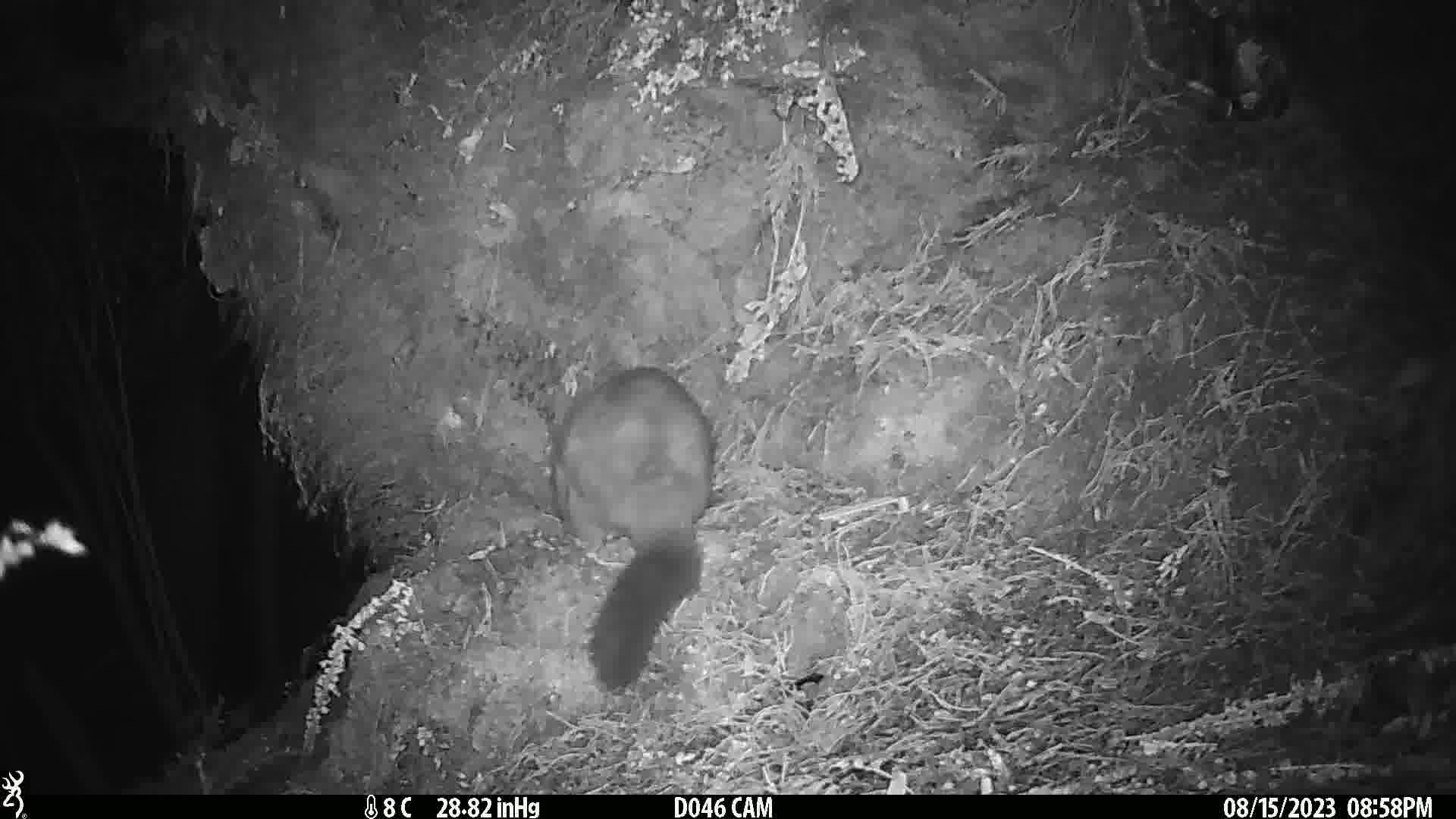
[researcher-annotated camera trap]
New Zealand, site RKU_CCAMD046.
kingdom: Animalia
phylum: Chordata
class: Mammalia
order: Diprotodontia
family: Phalangeridae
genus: Trichosurus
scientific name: Trichosurus vulpecula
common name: common brushtail possum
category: possum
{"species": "possum (common brushtail possum) (Trichosurus vulpecula)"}